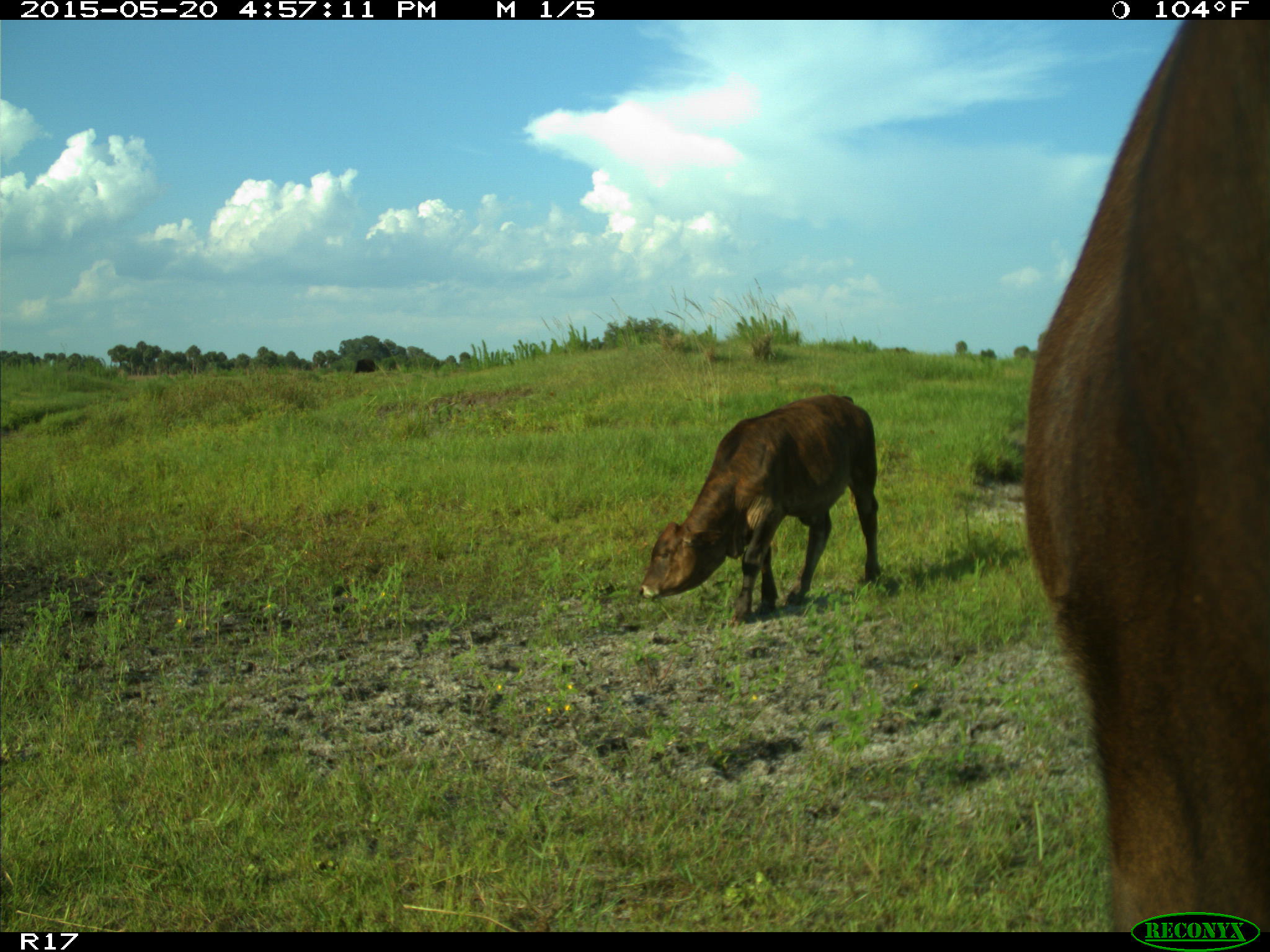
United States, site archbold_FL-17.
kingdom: Animalia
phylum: Chordata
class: Mammalia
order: Artiodactyla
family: Bovidae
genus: Bos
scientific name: Bos taurus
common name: domestic cow